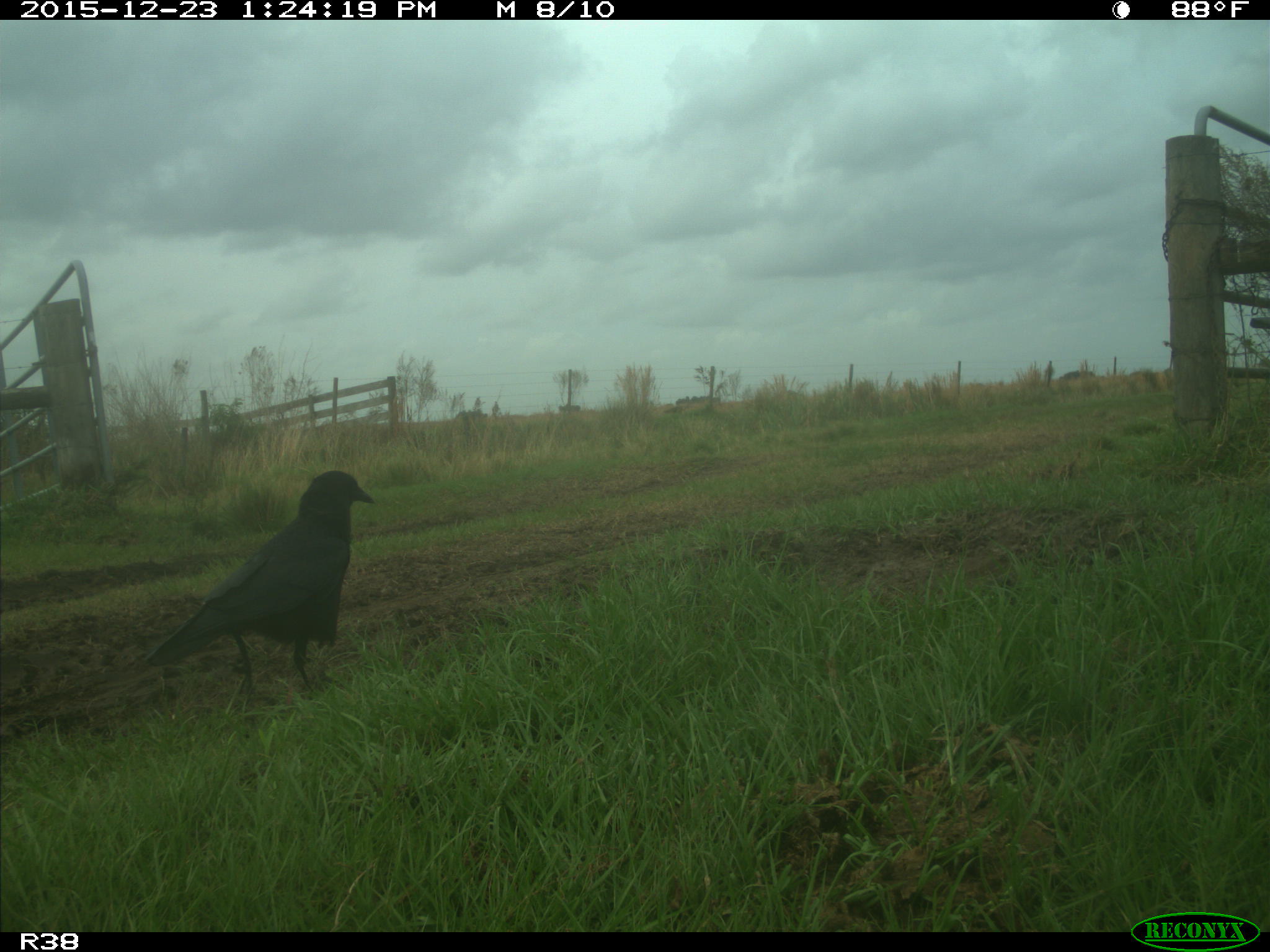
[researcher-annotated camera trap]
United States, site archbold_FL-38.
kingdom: Animalia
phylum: Chordata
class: Aves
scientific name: Aves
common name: birds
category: unidentified bird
Unidentified bird (birds) (Aves).